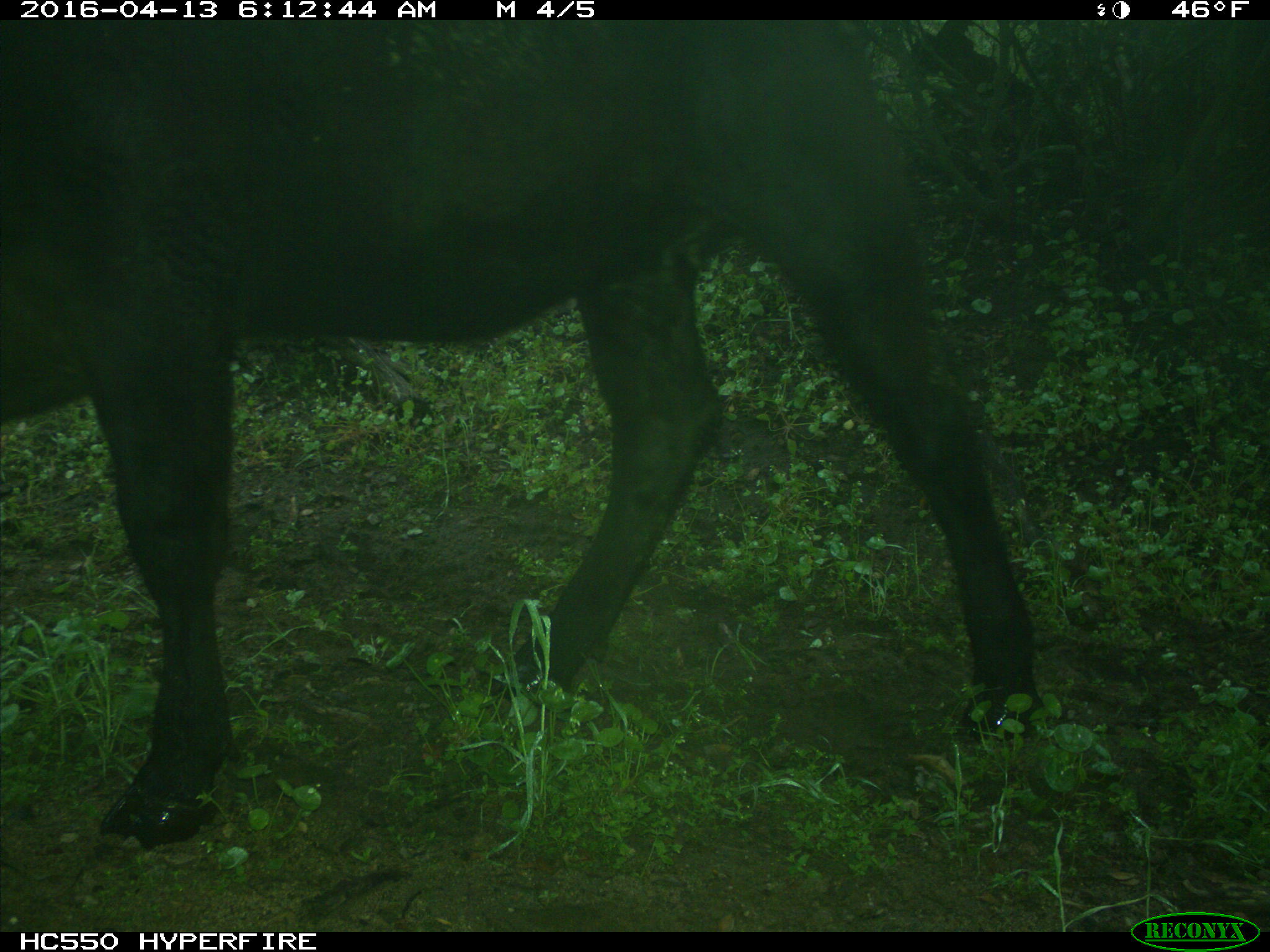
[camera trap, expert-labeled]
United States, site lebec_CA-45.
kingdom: Animalia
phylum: Chordata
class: Mammalia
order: Artiodactyla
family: Bovidae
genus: Bos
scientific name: Bos taurus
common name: domestic cow